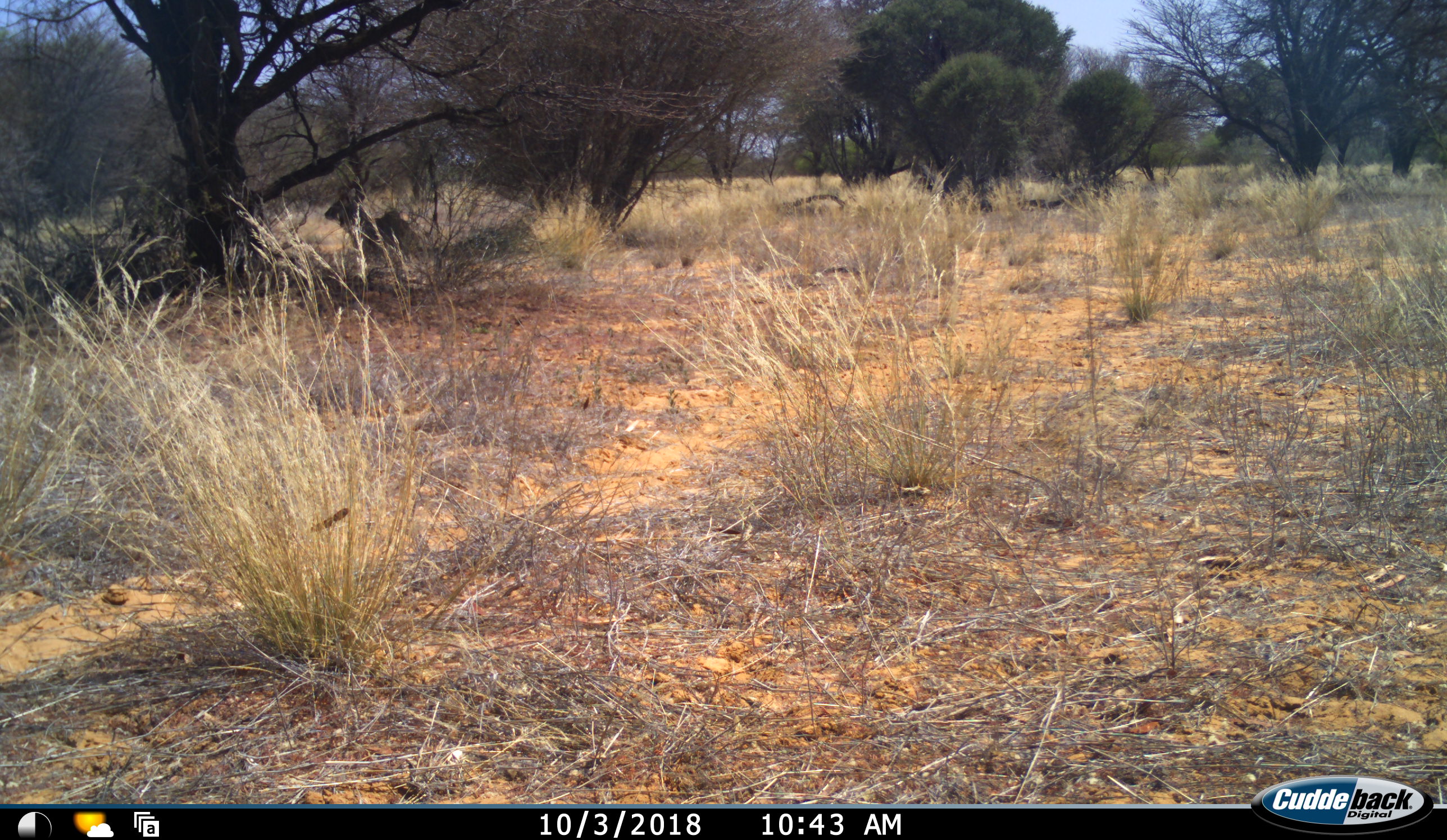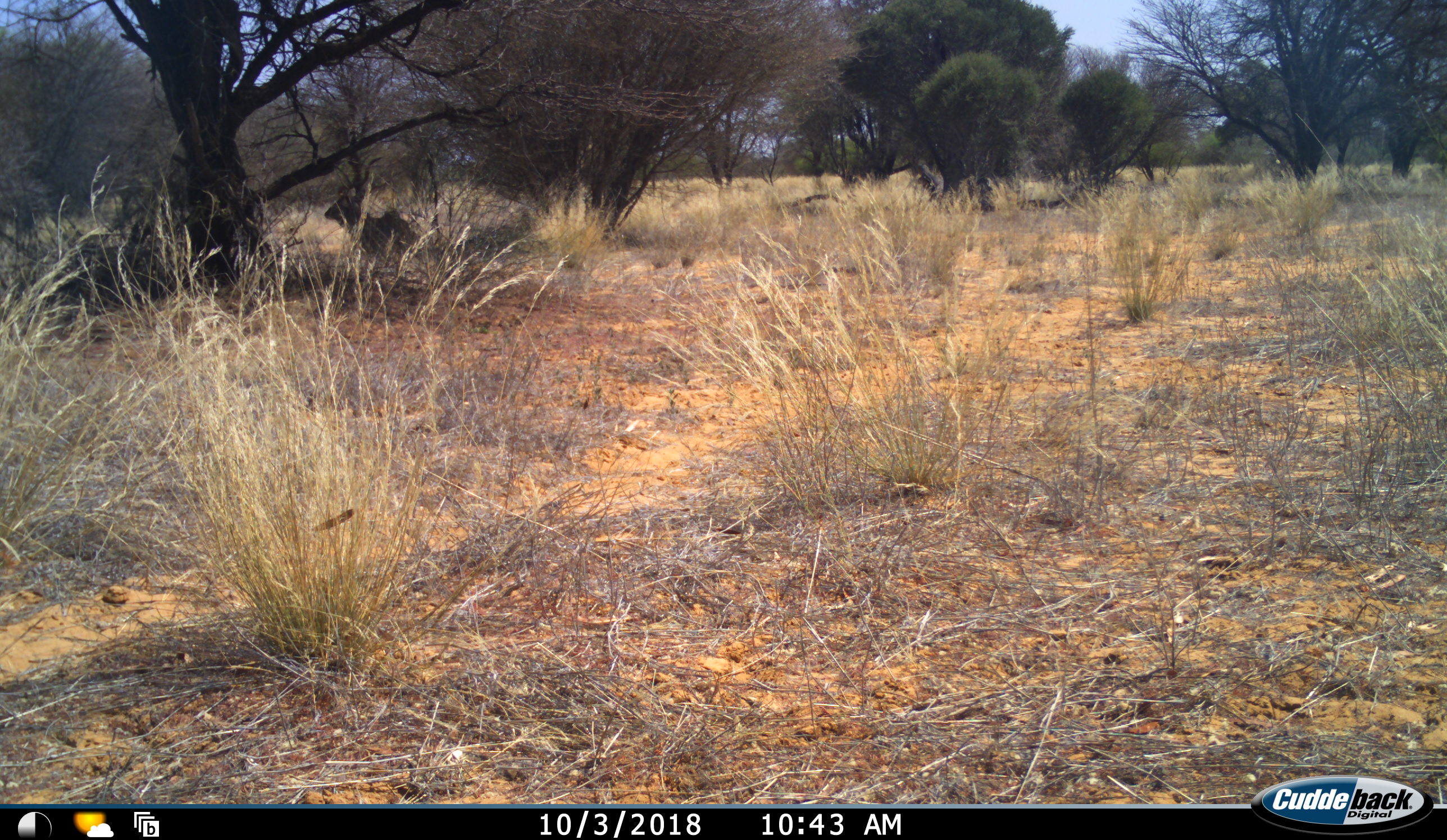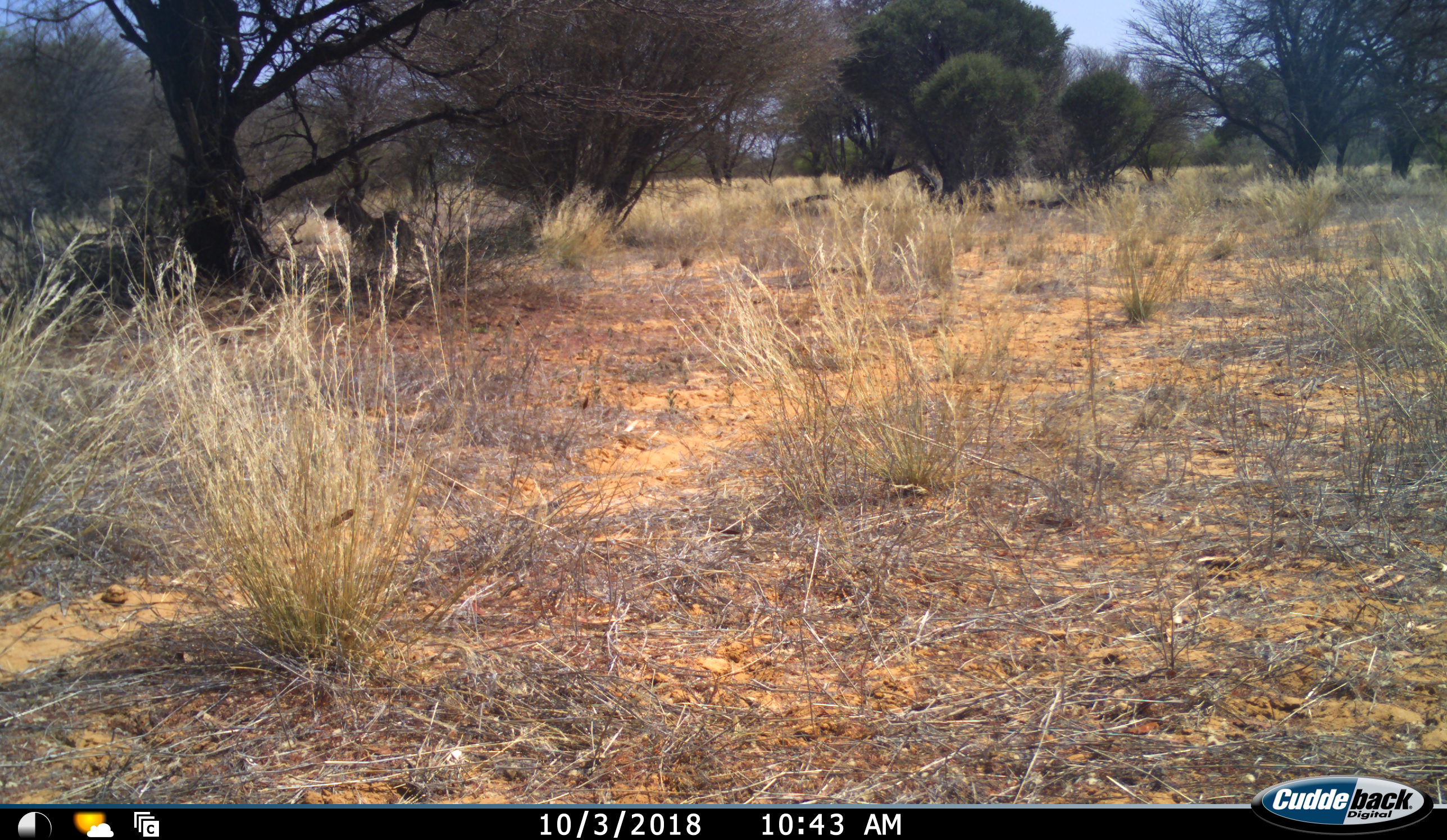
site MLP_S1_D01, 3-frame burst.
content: unidentified animal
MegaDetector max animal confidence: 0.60